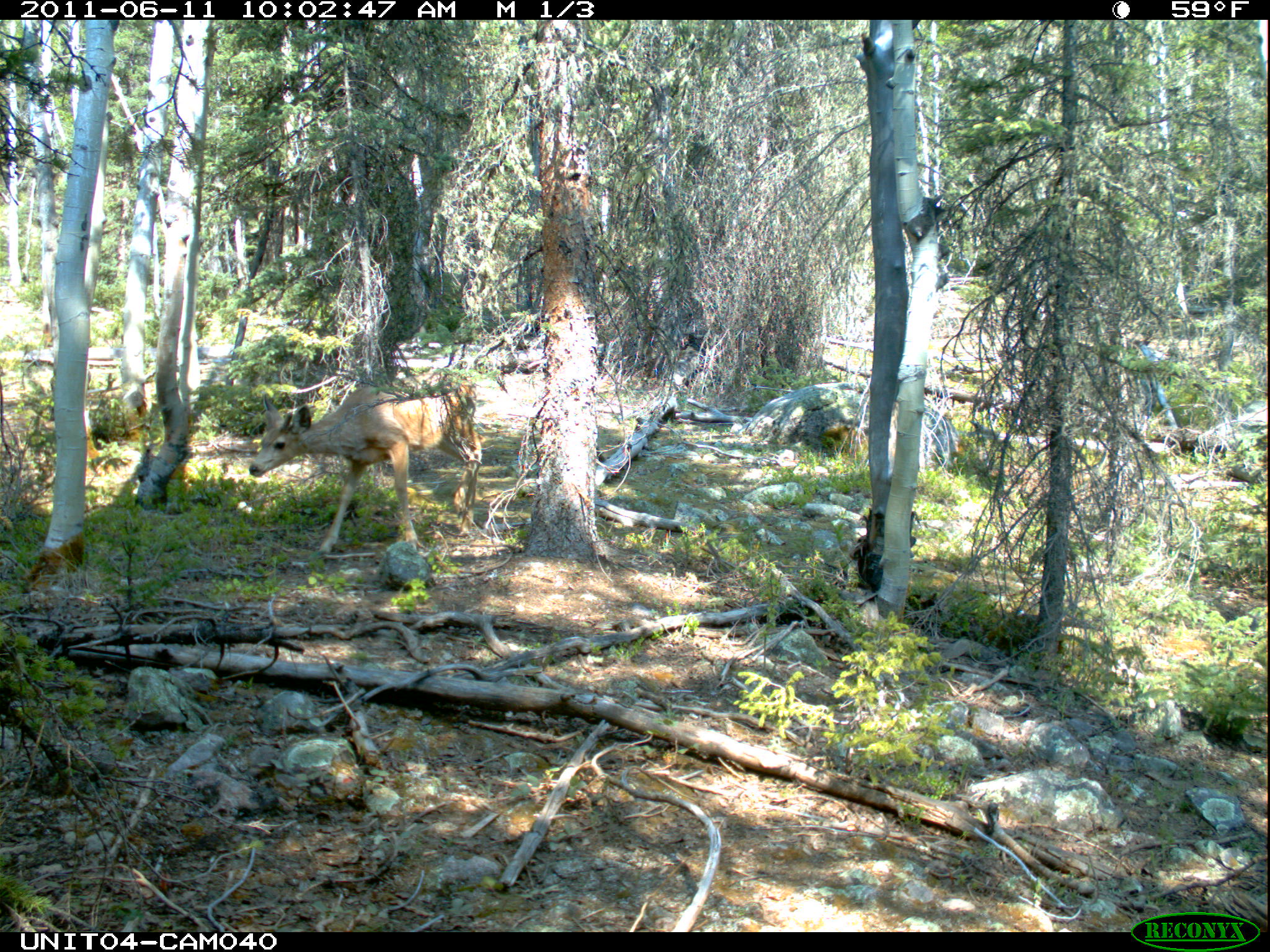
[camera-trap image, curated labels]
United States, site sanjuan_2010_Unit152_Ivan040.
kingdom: Animalia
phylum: Chordata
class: Mammalia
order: Artiodactyla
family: Cervidae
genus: Odocoileus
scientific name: Odocoileus hemionus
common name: mule deer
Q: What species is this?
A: Odocoileus hemionus (mule deer).